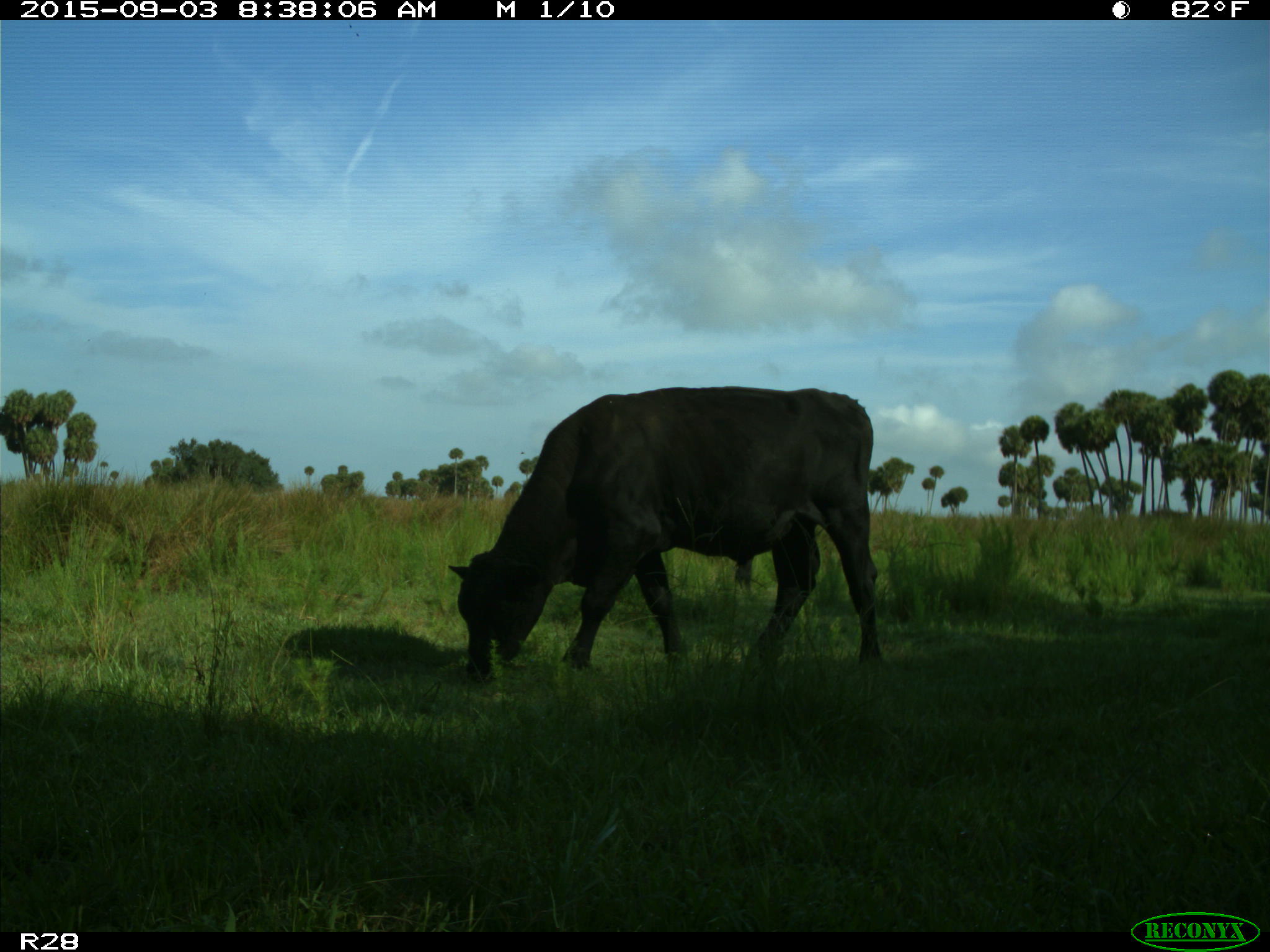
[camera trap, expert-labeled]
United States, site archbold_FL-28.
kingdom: Animalia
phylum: Chordata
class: Mammalia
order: Artiodactyla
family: Bovidae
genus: Bos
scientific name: Bos taurus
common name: domestic cow